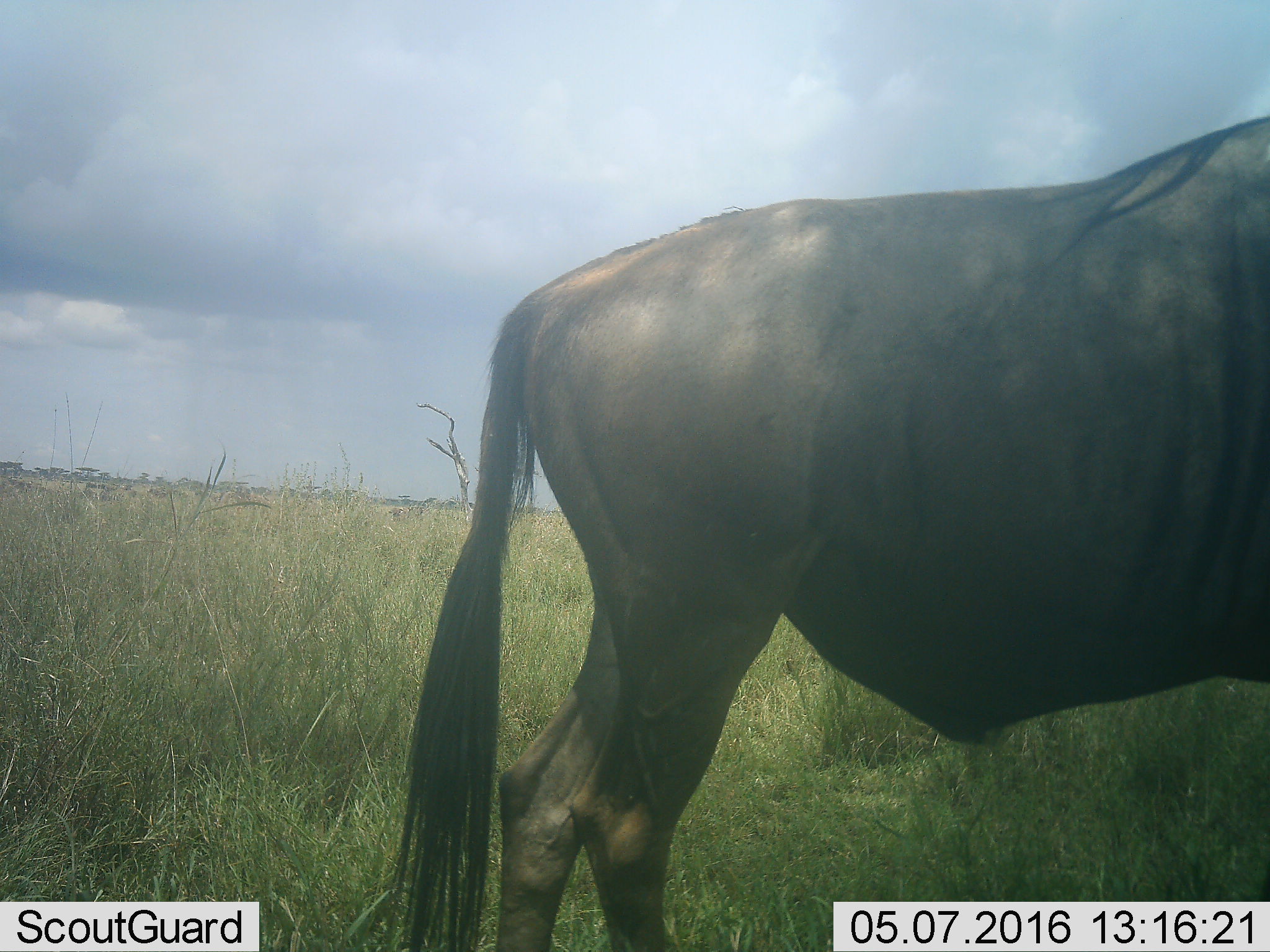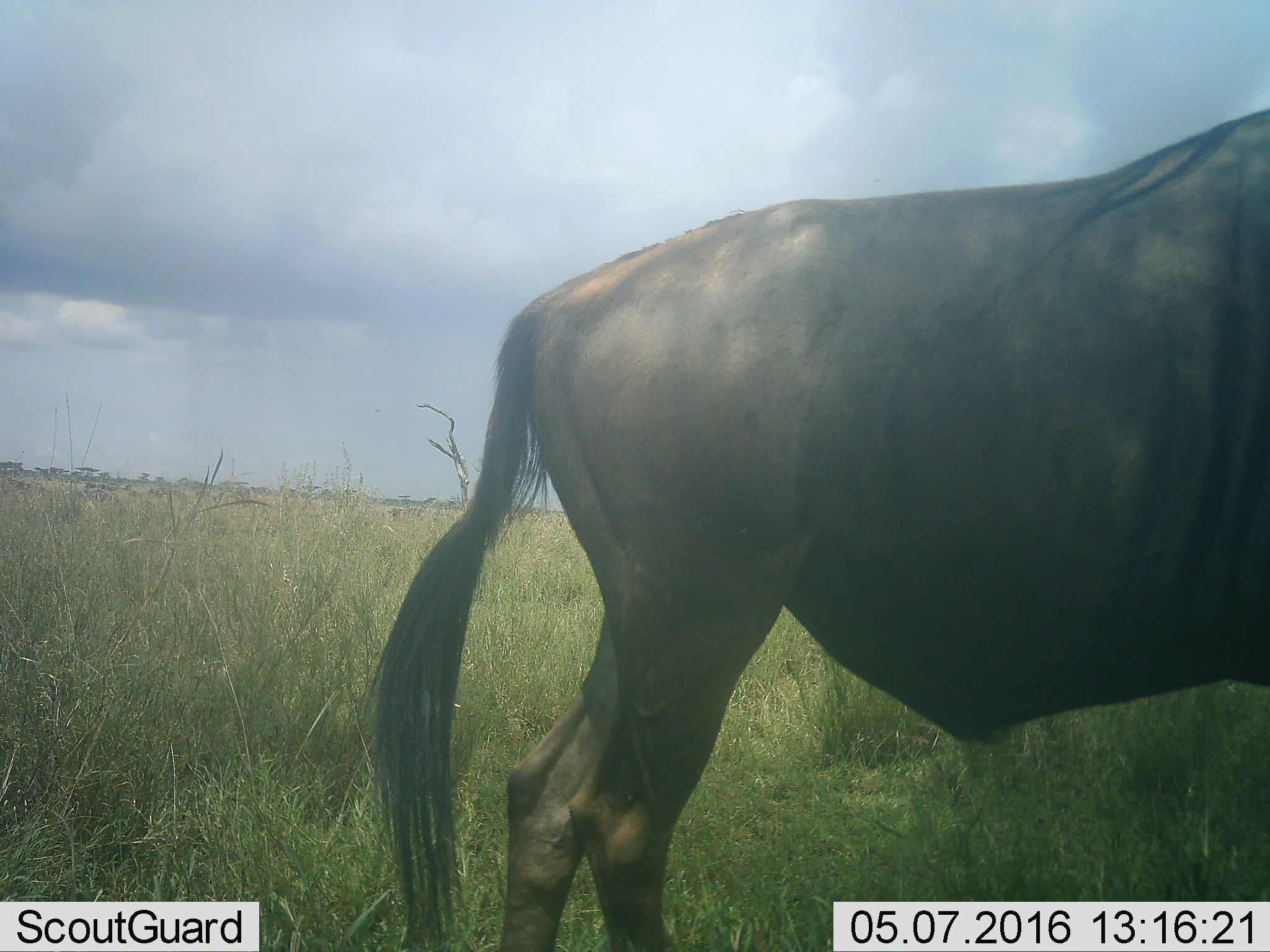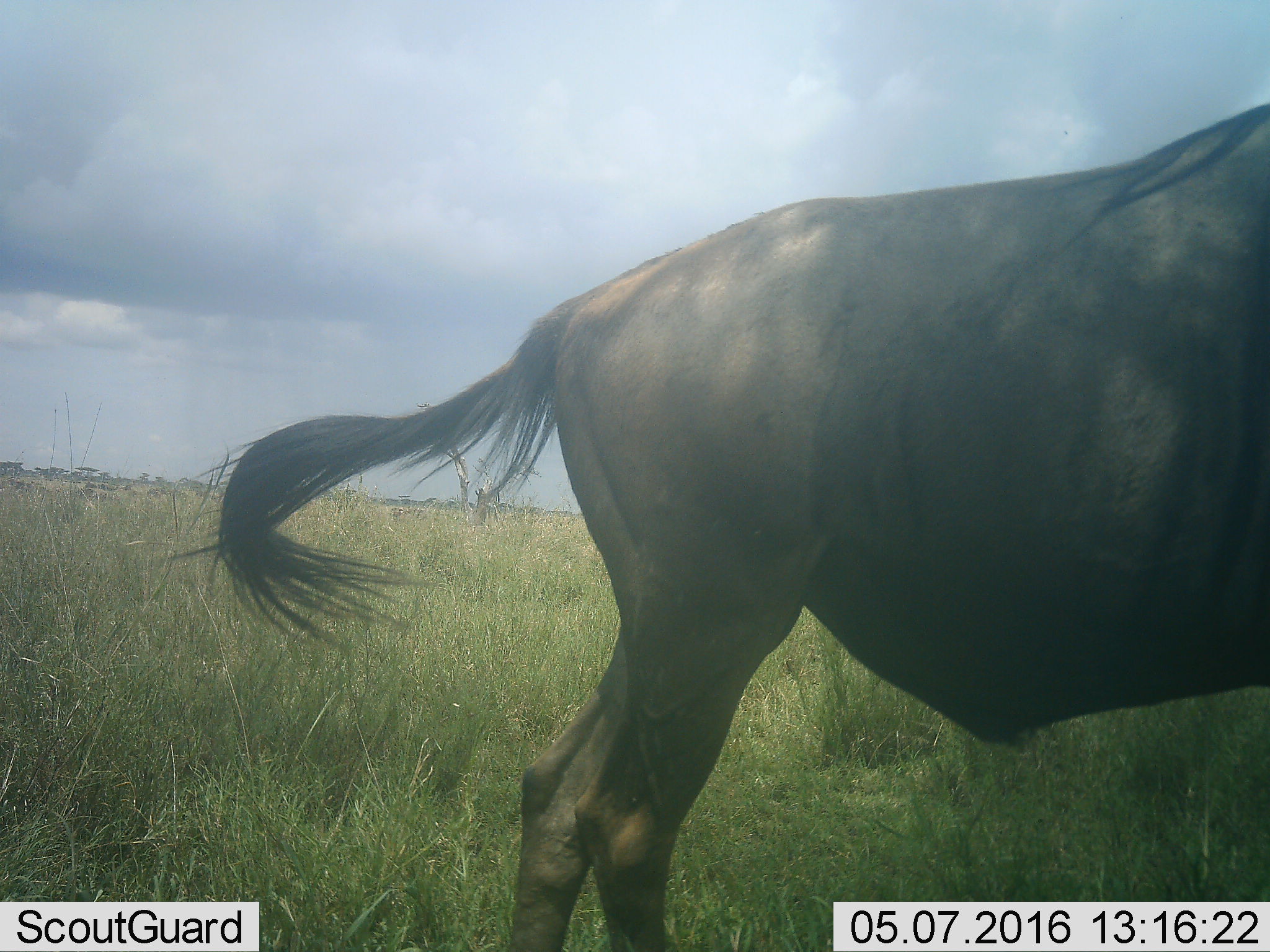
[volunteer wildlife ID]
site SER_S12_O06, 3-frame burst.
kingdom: Animalia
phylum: Chordata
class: Mammalia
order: Artiodactyla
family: Bovidae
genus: Connochaetes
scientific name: Connochaetes taurinus taurinus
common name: blue wildebeest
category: wildebeestblue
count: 1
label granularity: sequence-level